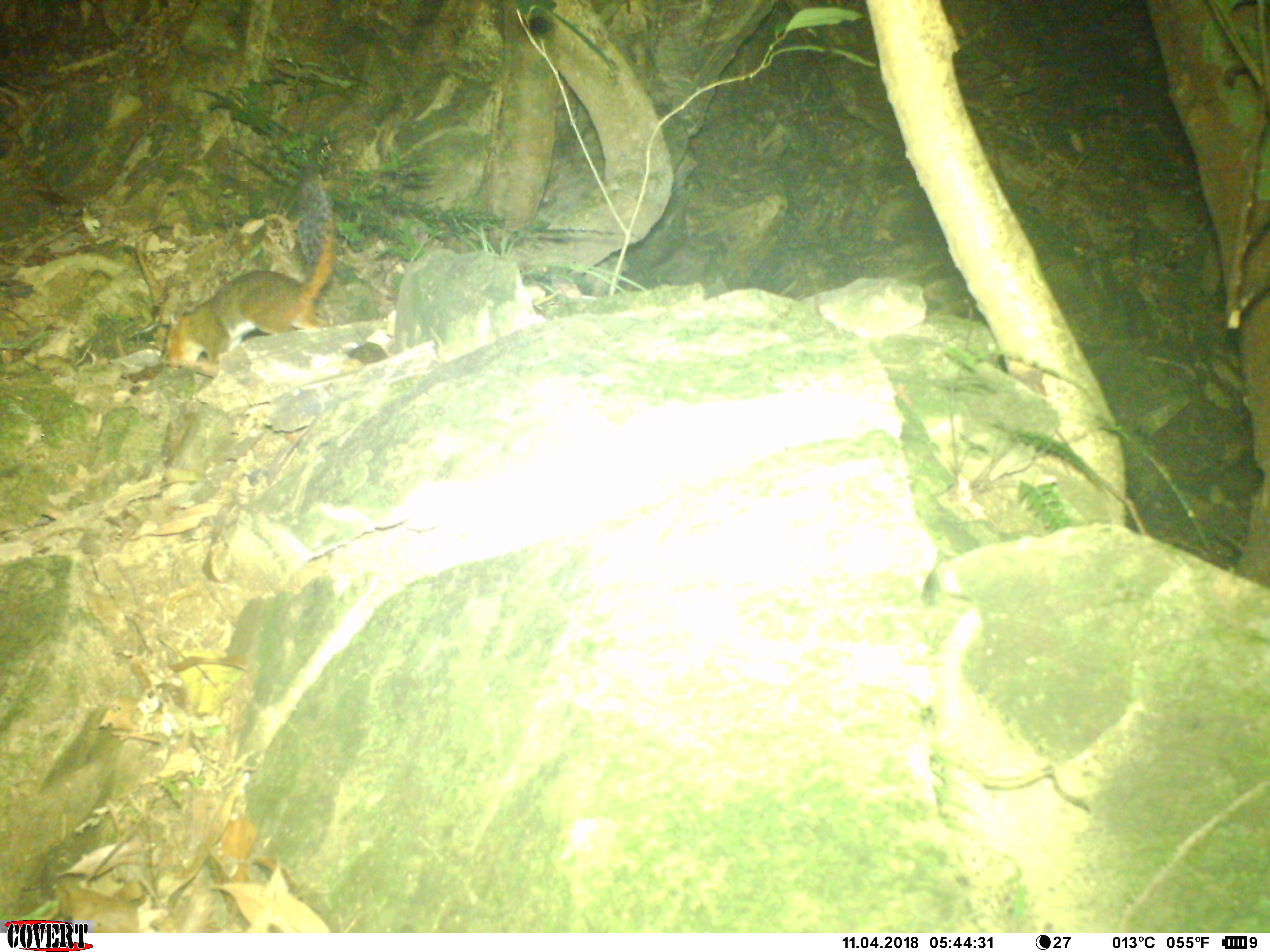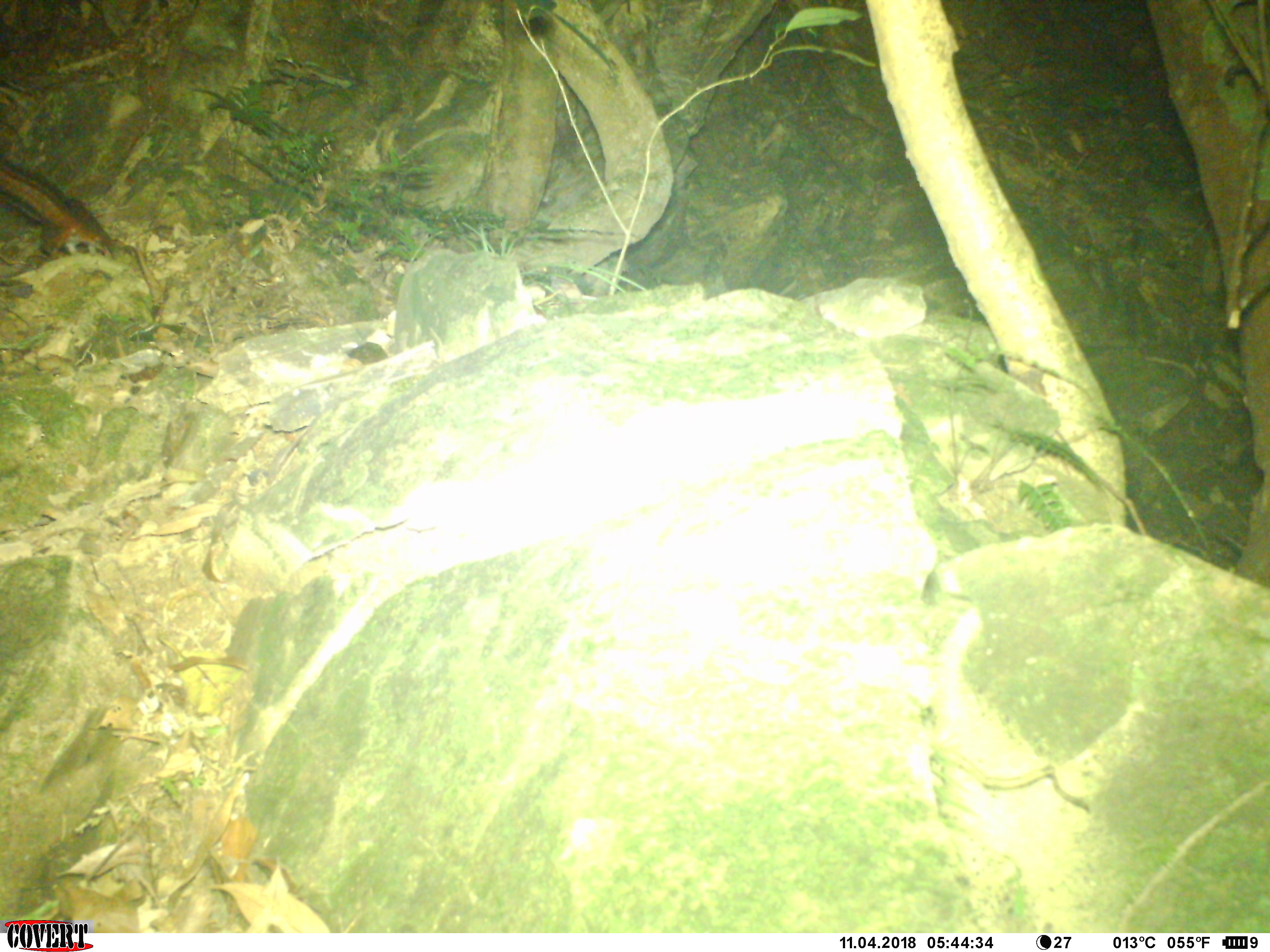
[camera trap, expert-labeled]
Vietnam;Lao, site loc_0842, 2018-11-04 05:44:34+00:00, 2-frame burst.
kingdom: Animalia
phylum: Chordata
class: Mammalia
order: Rodentia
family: Sciuridae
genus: Dremomys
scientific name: Dremomys rufigenis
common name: red-cheeked squirrel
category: red cheeked squirrel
Red cheeked squirrel (red-cheeked squirrel) (Dremomys rufigenis). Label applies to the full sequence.